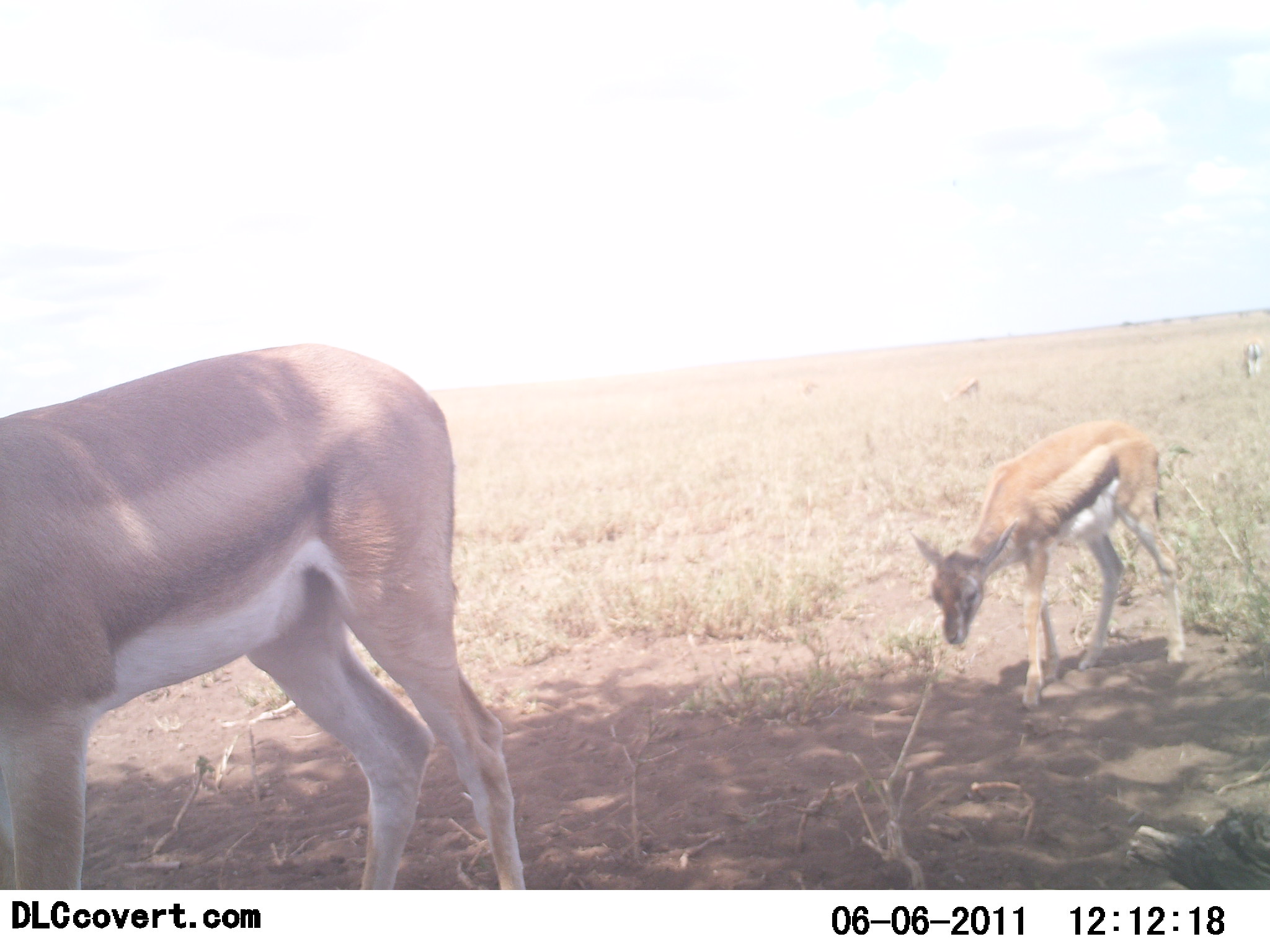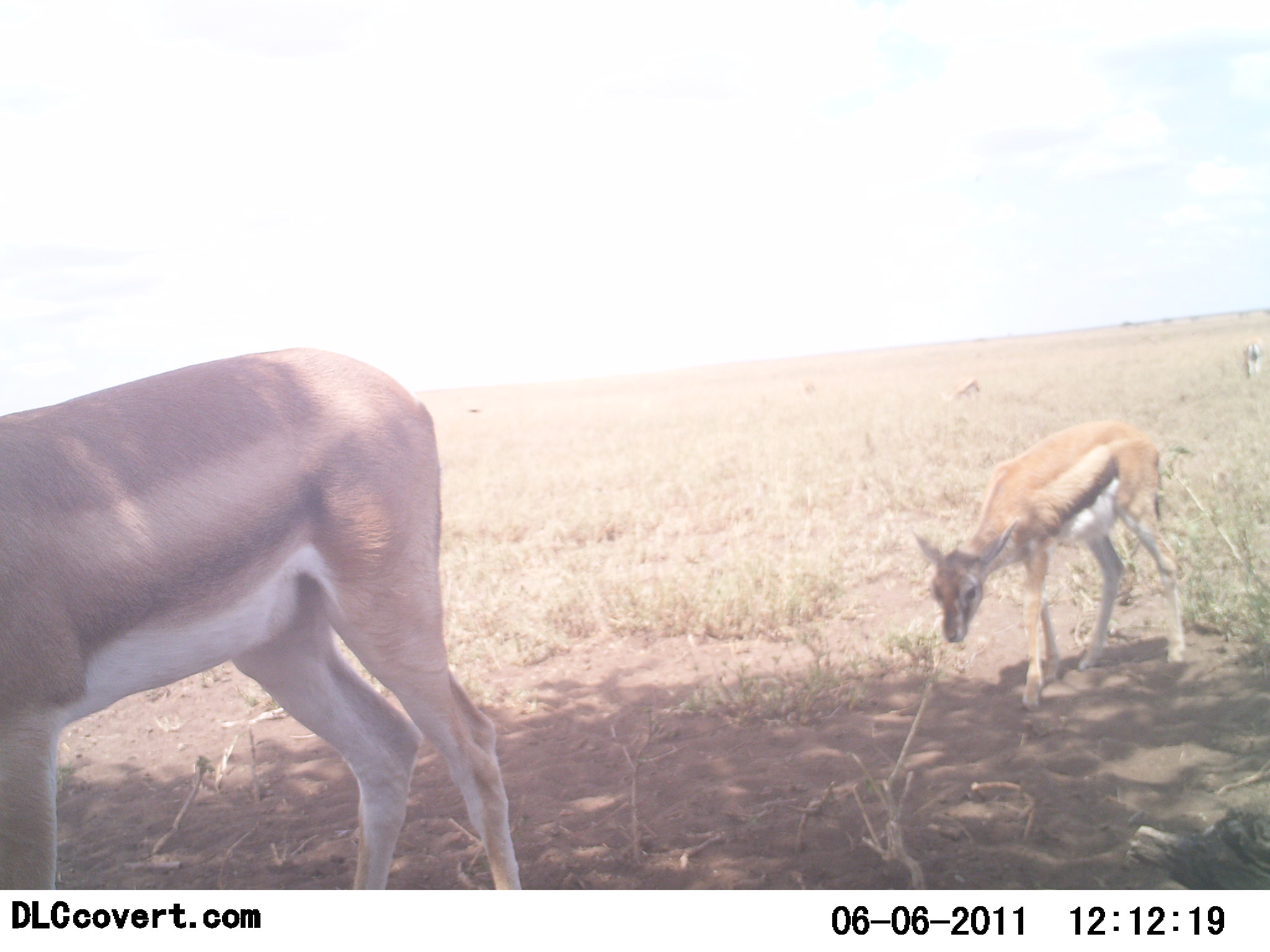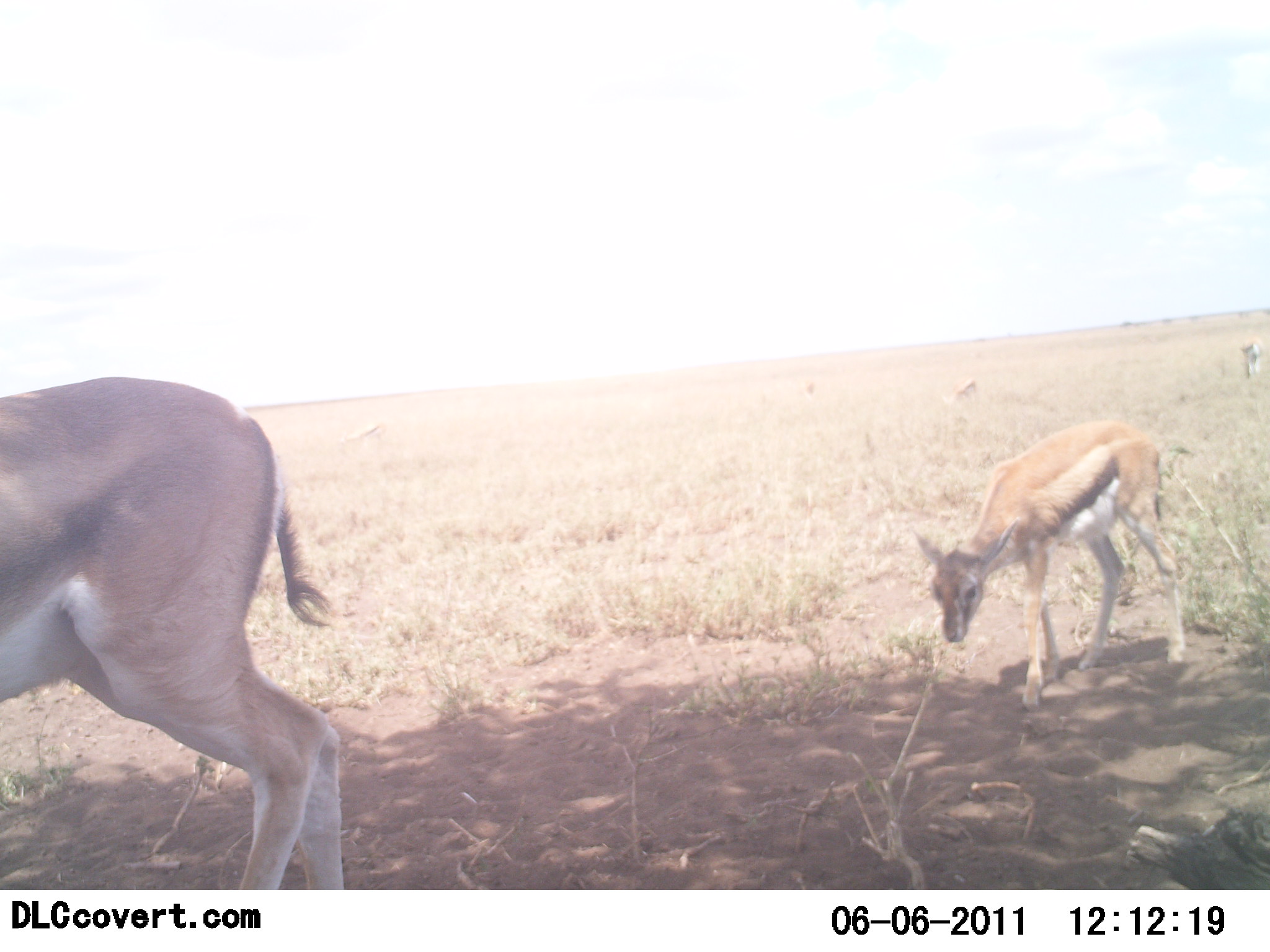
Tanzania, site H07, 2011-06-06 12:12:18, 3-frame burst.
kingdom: Animalia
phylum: Chordata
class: Mammalia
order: Artiodactyla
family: Bovidae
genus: Eudorcas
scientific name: Eudorcas thomsonii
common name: thomson's gazelle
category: gazellethomsons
Gazellethomsons (thomson's gazelle) (Eudorcas thomsonii), count 2. Behavior (volunteer vote fractions): standing 27%, resting 0%, moving 45%, interacting 0%. Young present (vote fraction): 64%. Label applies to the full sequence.